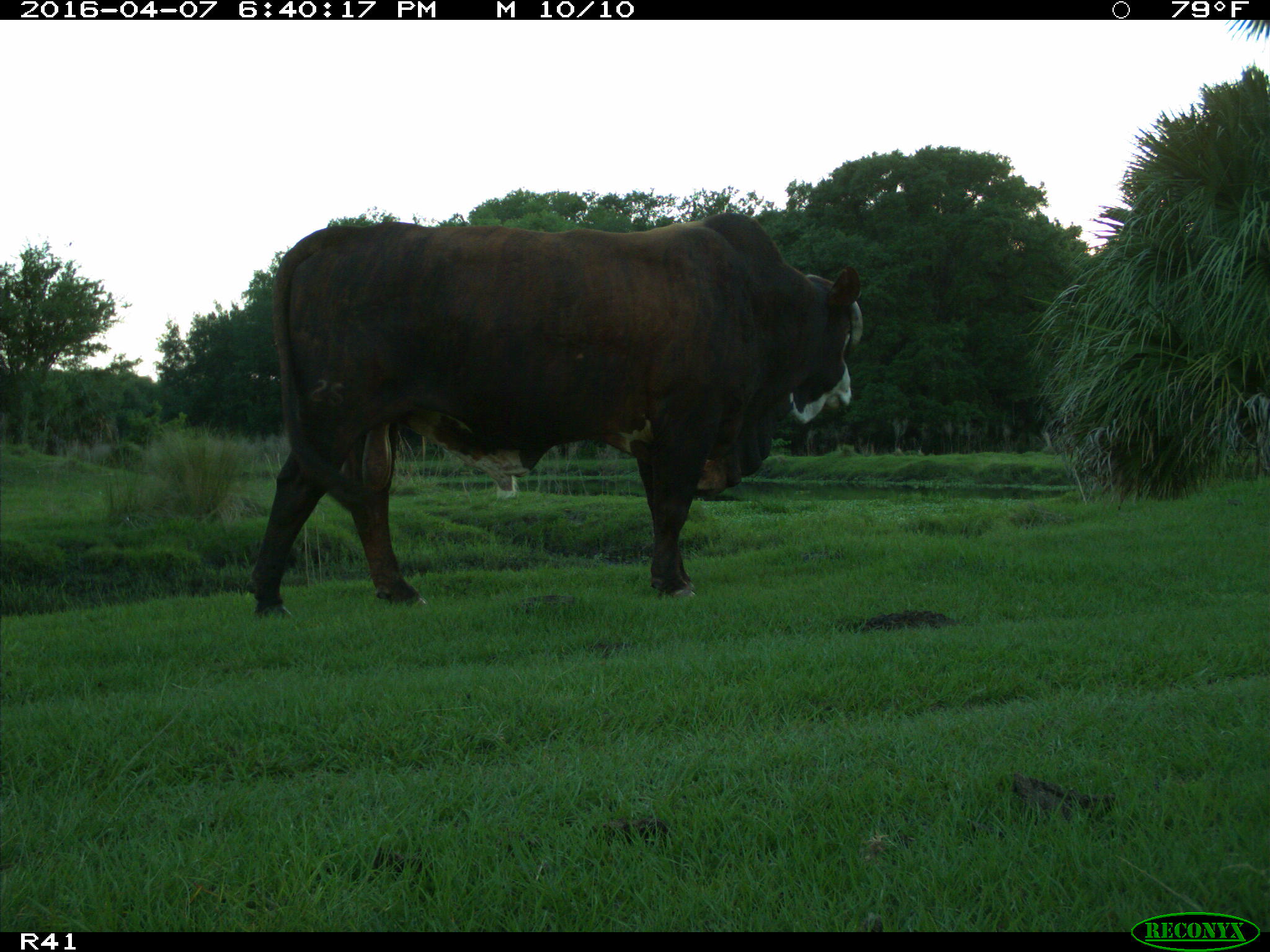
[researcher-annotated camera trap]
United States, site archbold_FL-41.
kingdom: Animalia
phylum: Chordata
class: Mammalia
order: Artiodactyla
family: Bovidae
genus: Bos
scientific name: Bos taurus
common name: domestic cow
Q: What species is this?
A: Bos taurus (domestic cow).